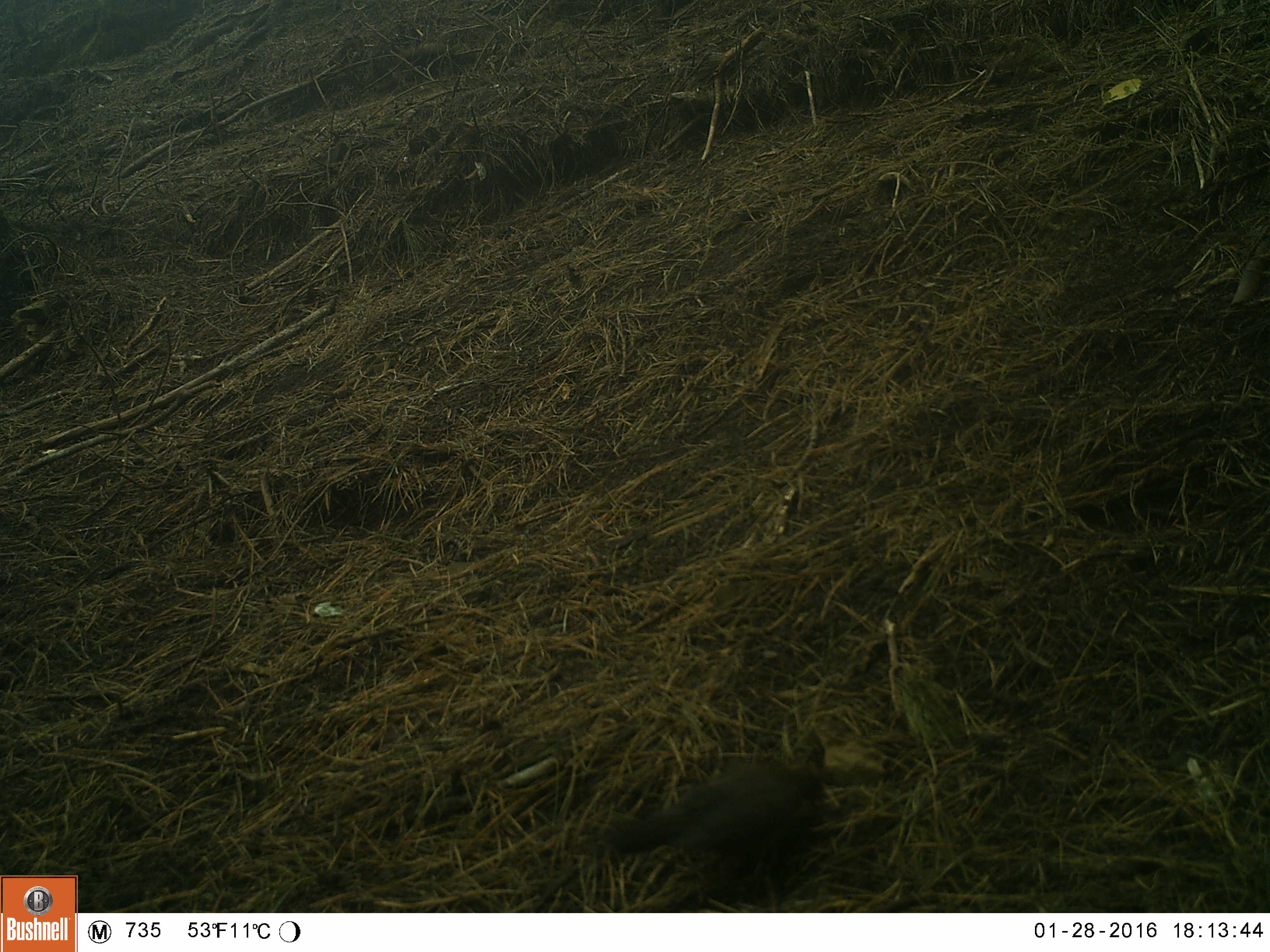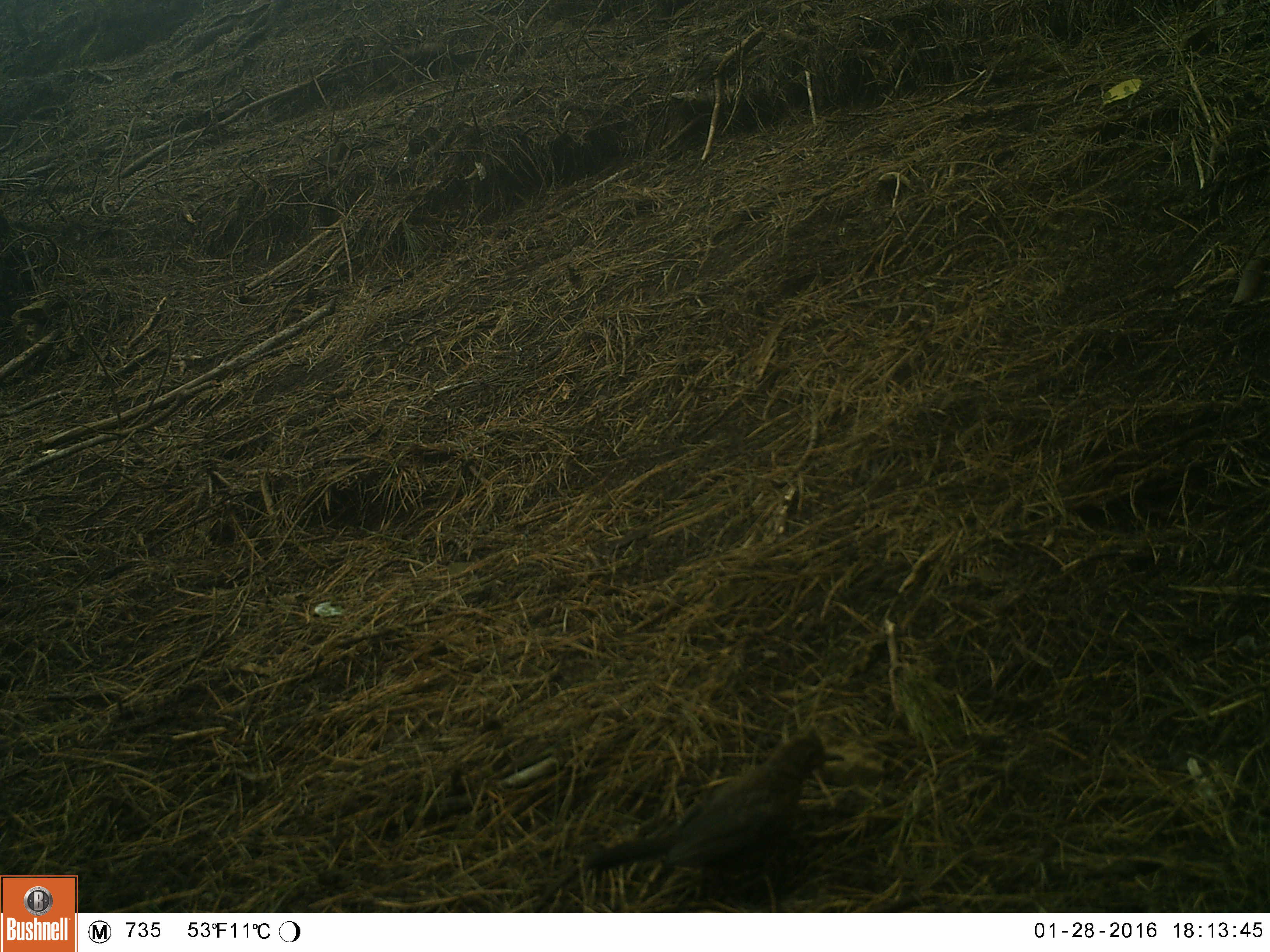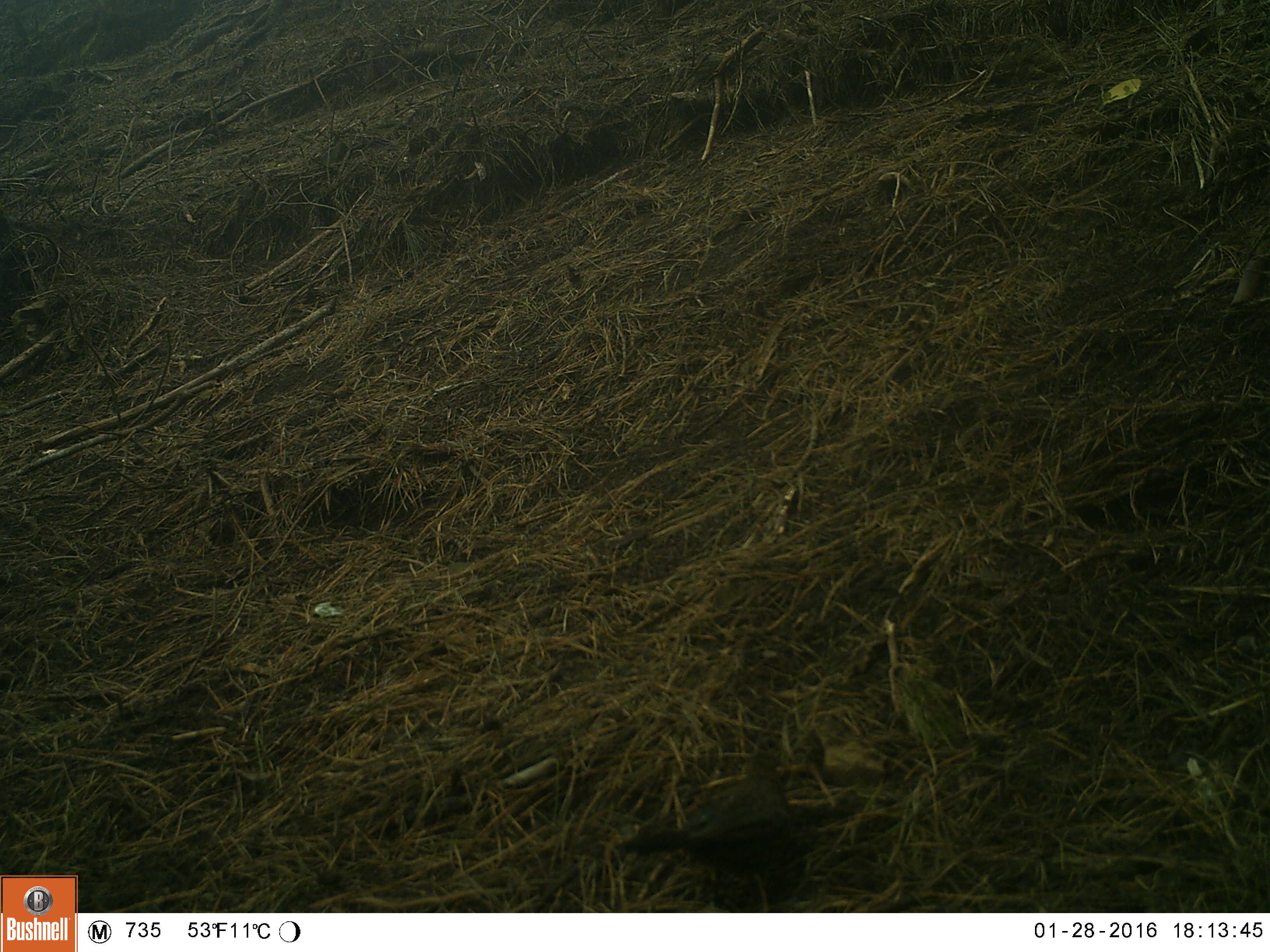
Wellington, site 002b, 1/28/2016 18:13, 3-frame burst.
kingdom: Animalia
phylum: Chordata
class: Aves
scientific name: Aves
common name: bird